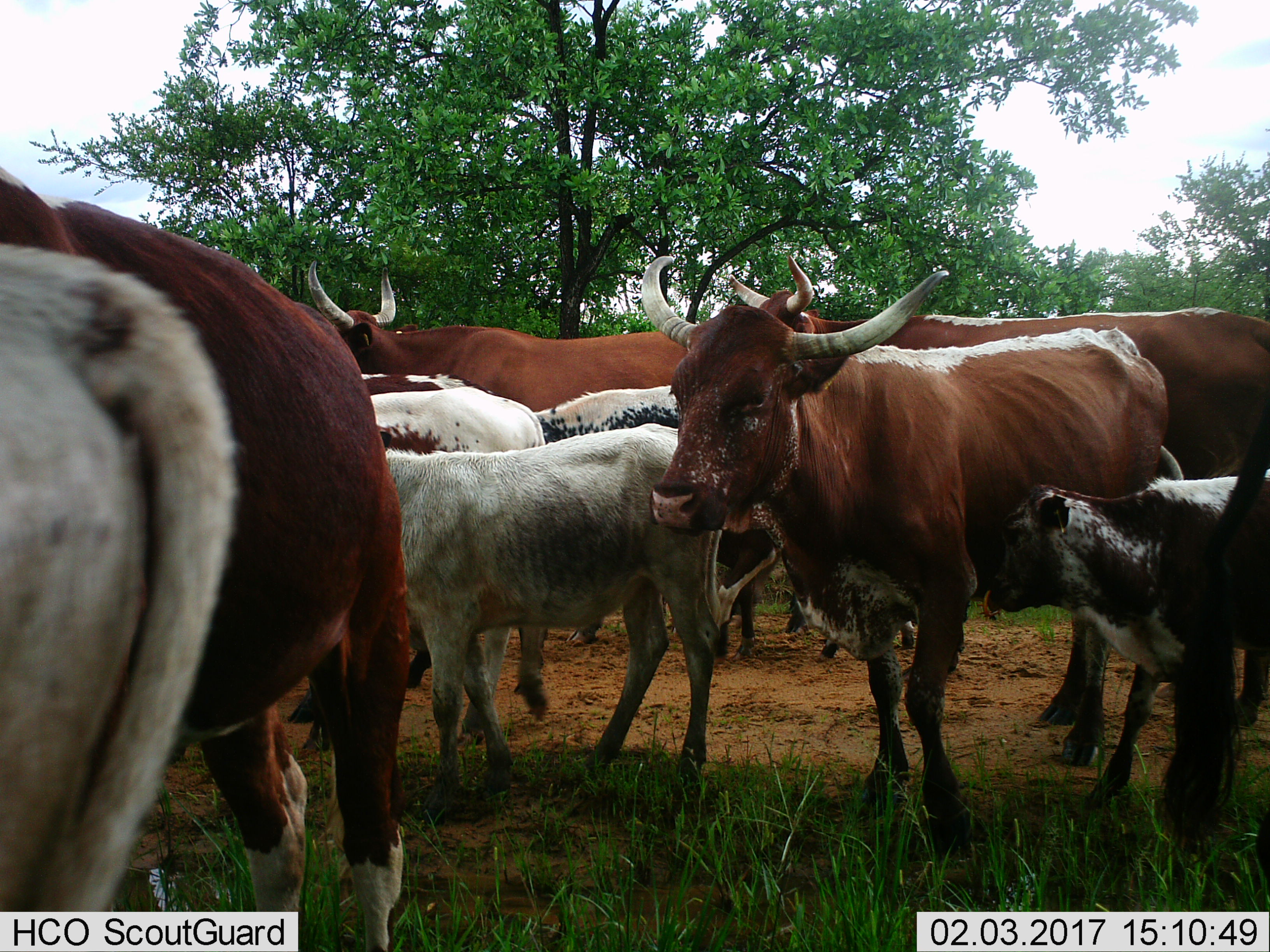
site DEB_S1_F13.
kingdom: Animalia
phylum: Chordata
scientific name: Vertebrata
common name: domestic animal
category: domesticanimal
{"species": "domesticanimal (domestic animal) (Vertebrata)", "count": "11-50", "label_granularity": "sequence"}